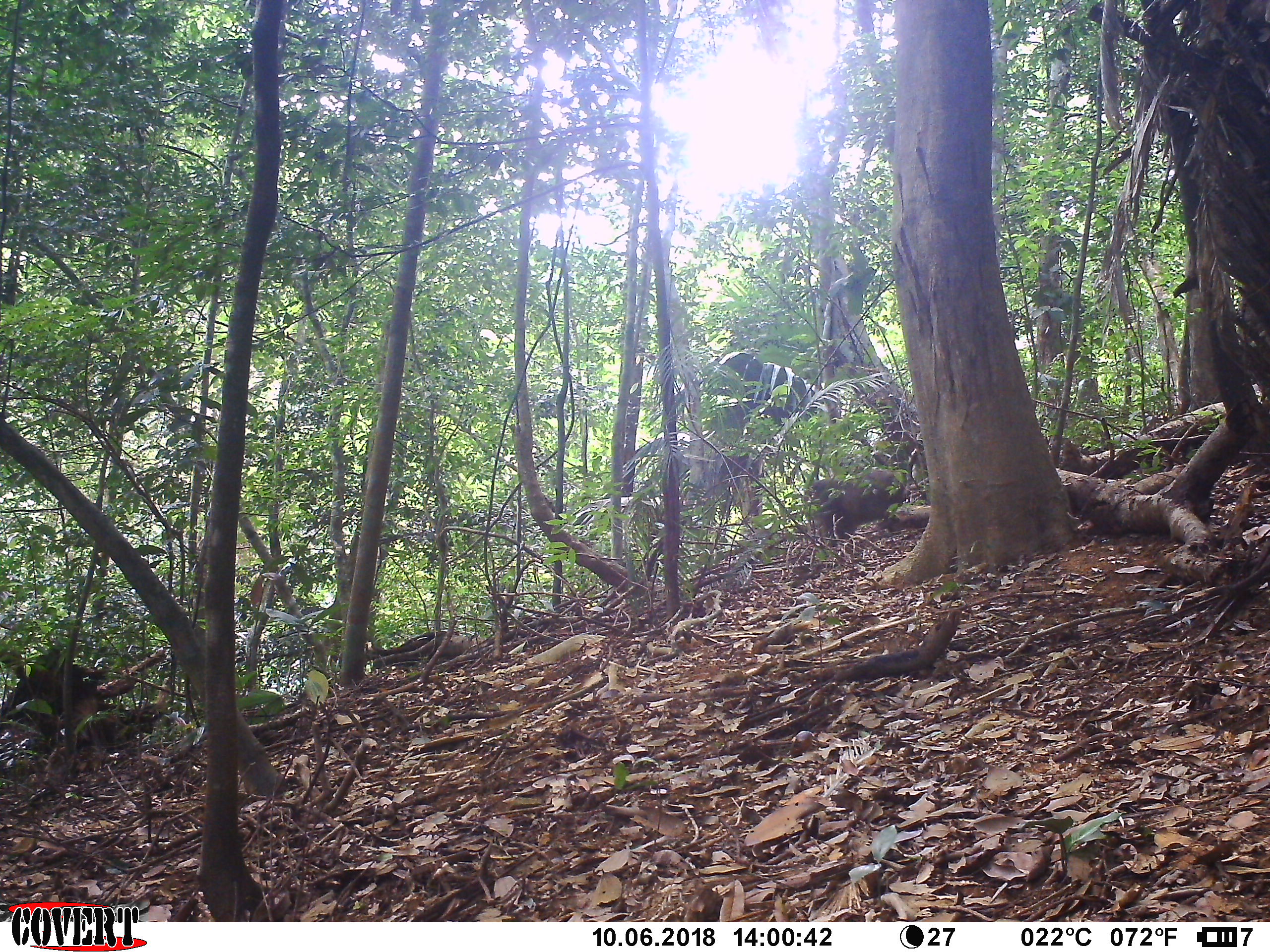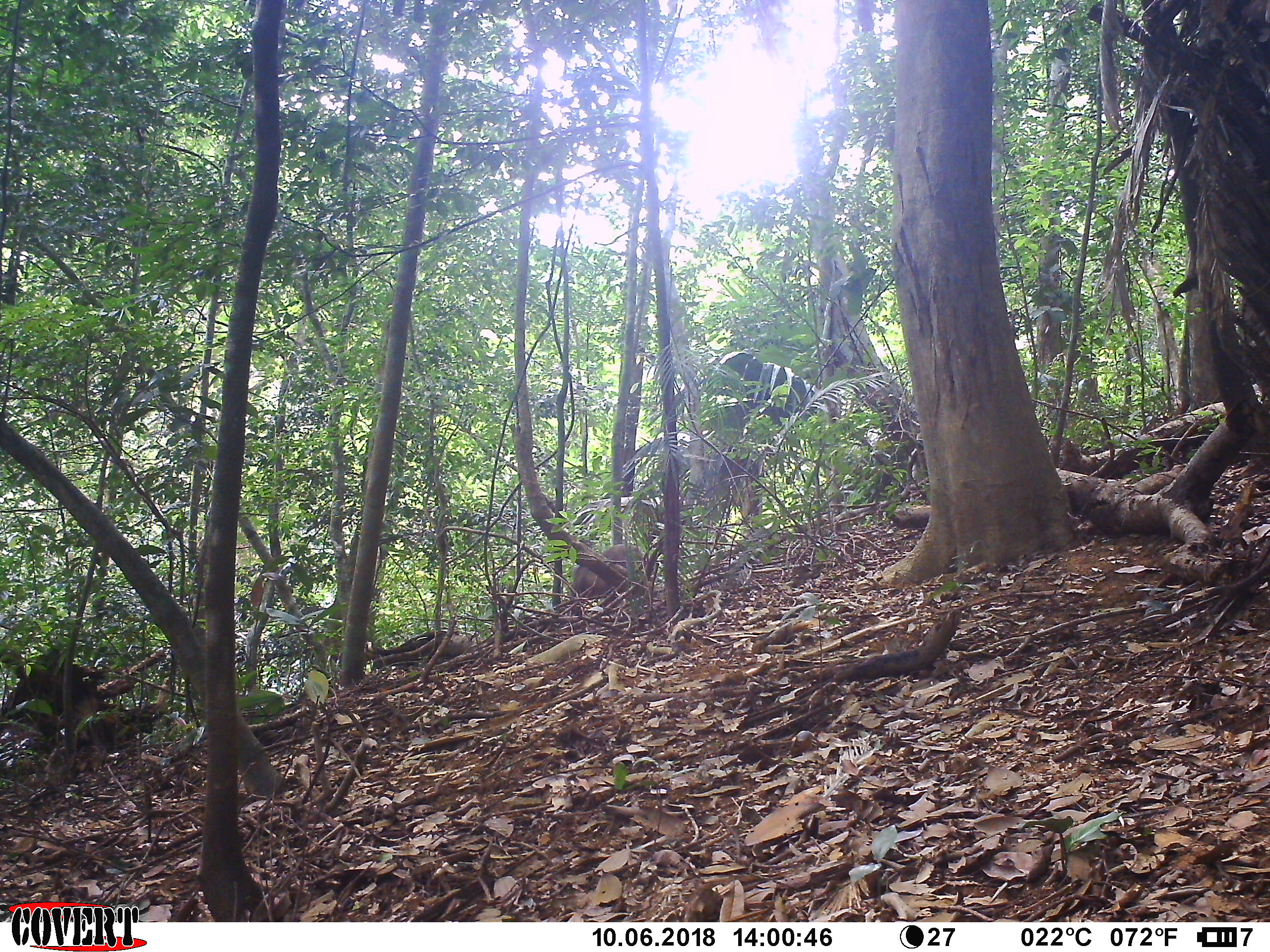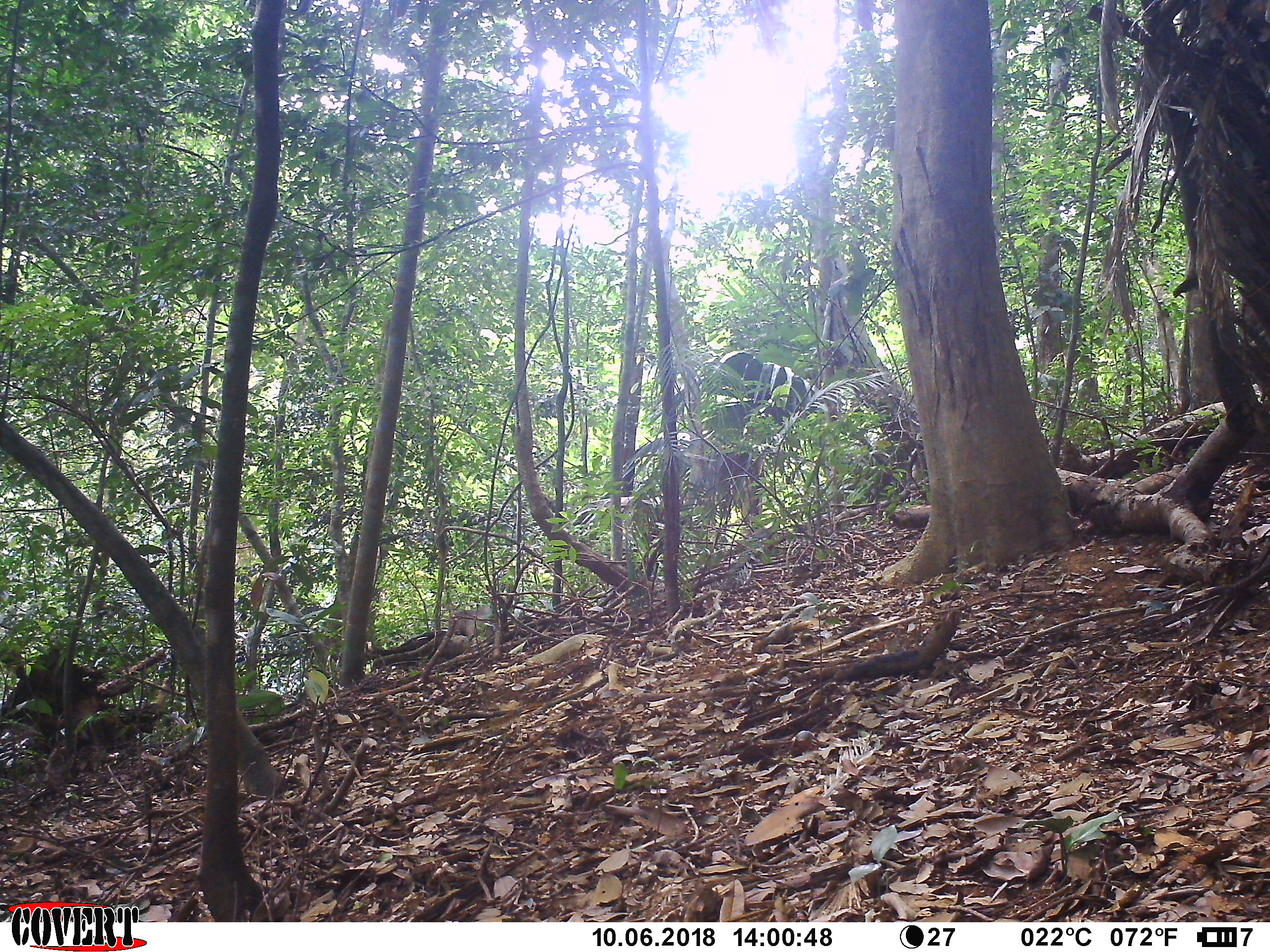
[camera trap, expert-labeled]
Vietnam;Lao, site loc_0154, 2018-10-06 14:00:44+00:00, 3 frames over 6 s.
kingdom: Animalia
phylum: Chordata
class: Mammalia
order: Primates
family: Cercopithecidae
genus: Macaca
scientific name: Macaca arctoides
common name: stump-tailed macaque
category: stump tailed macaque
Stump tailed macaque (stump-tailed macaque) (Macaca arctoides). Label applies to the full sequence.